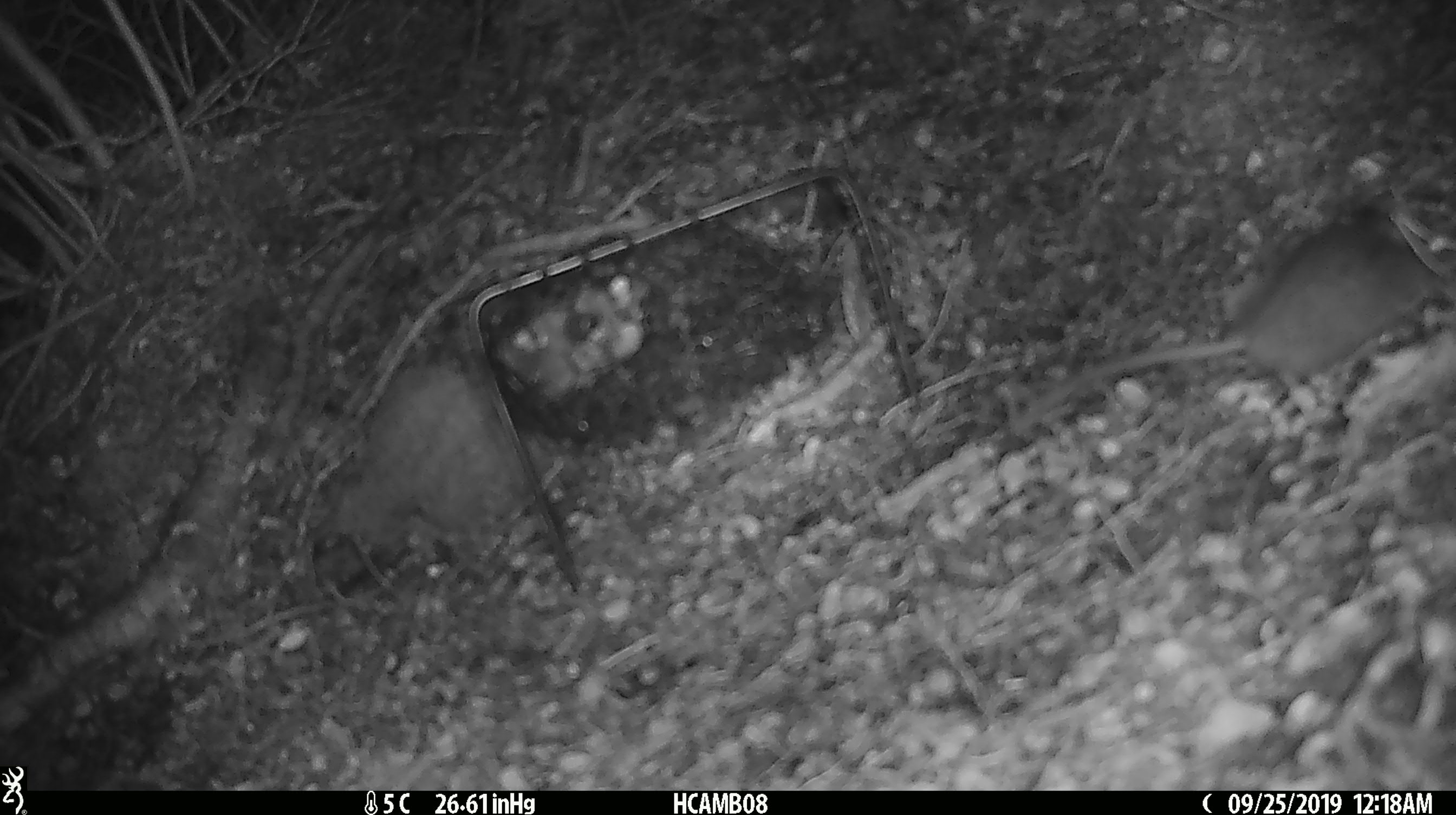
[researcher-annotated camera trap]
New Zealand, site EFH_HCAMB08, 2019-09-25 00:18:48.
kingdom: Animalia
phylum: Chordata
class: Mammalia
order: Rodentia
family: Muridae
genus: Mus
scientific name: Mus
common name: mouse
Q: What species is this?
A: Mouse (Mus).